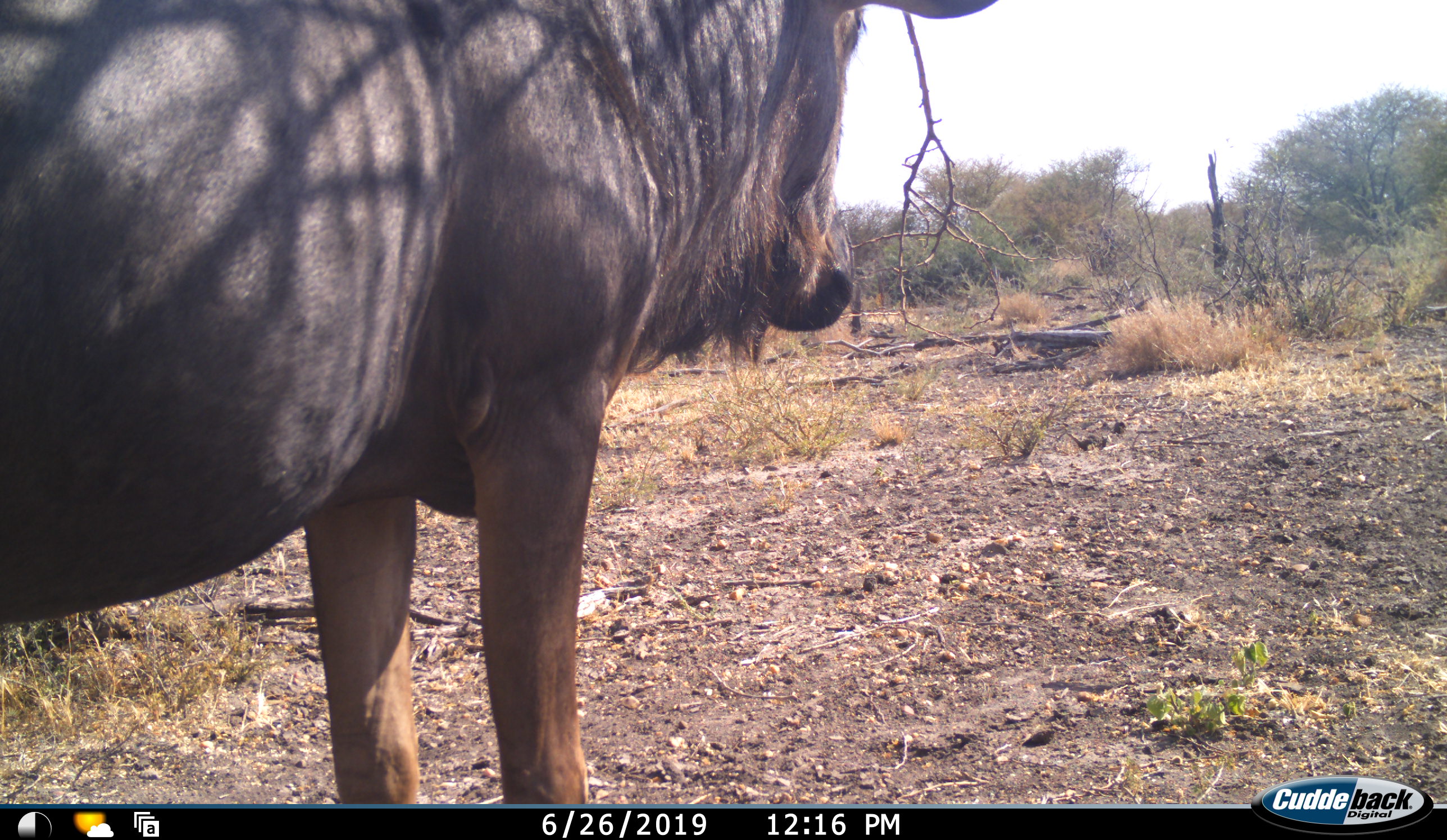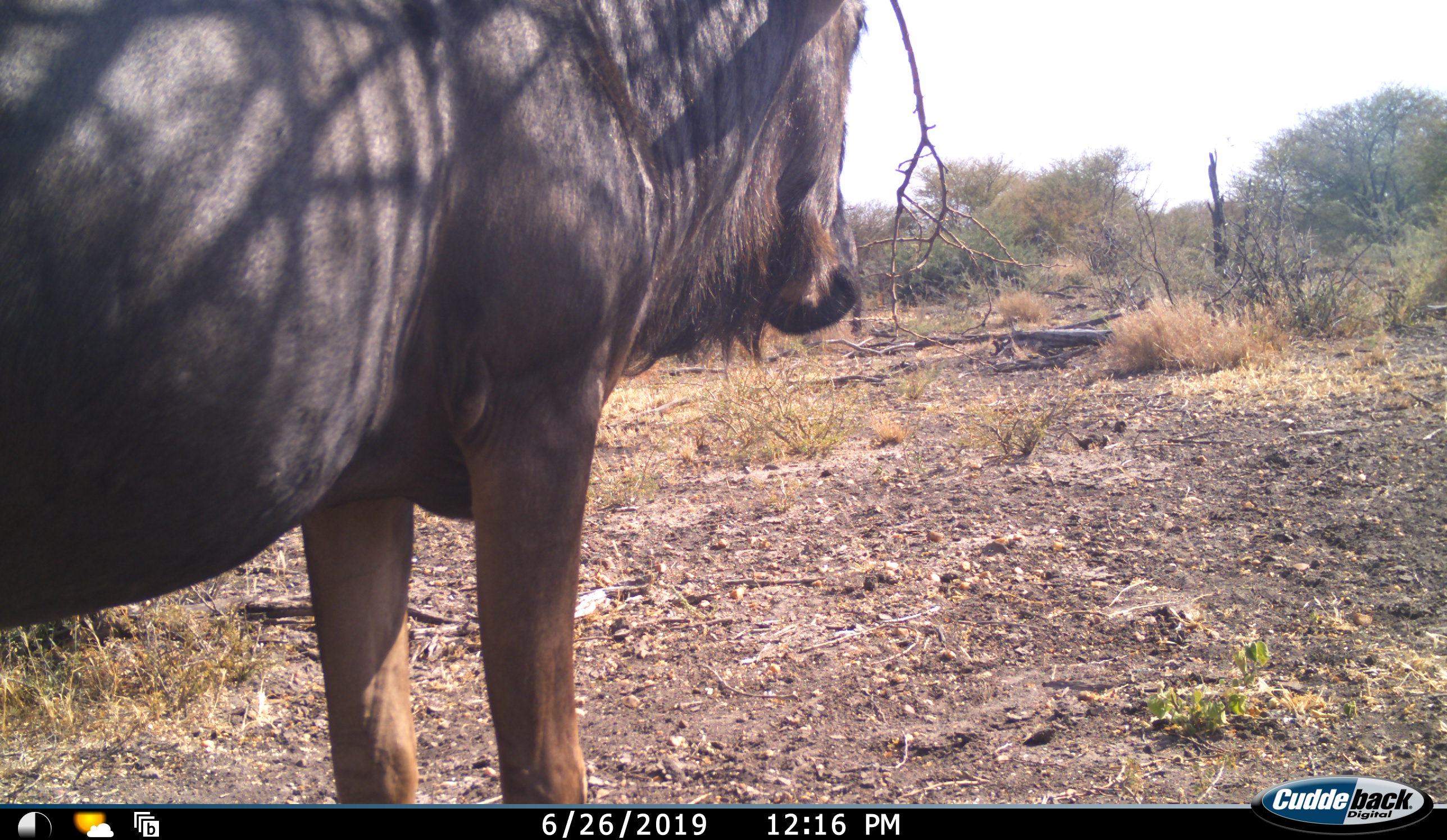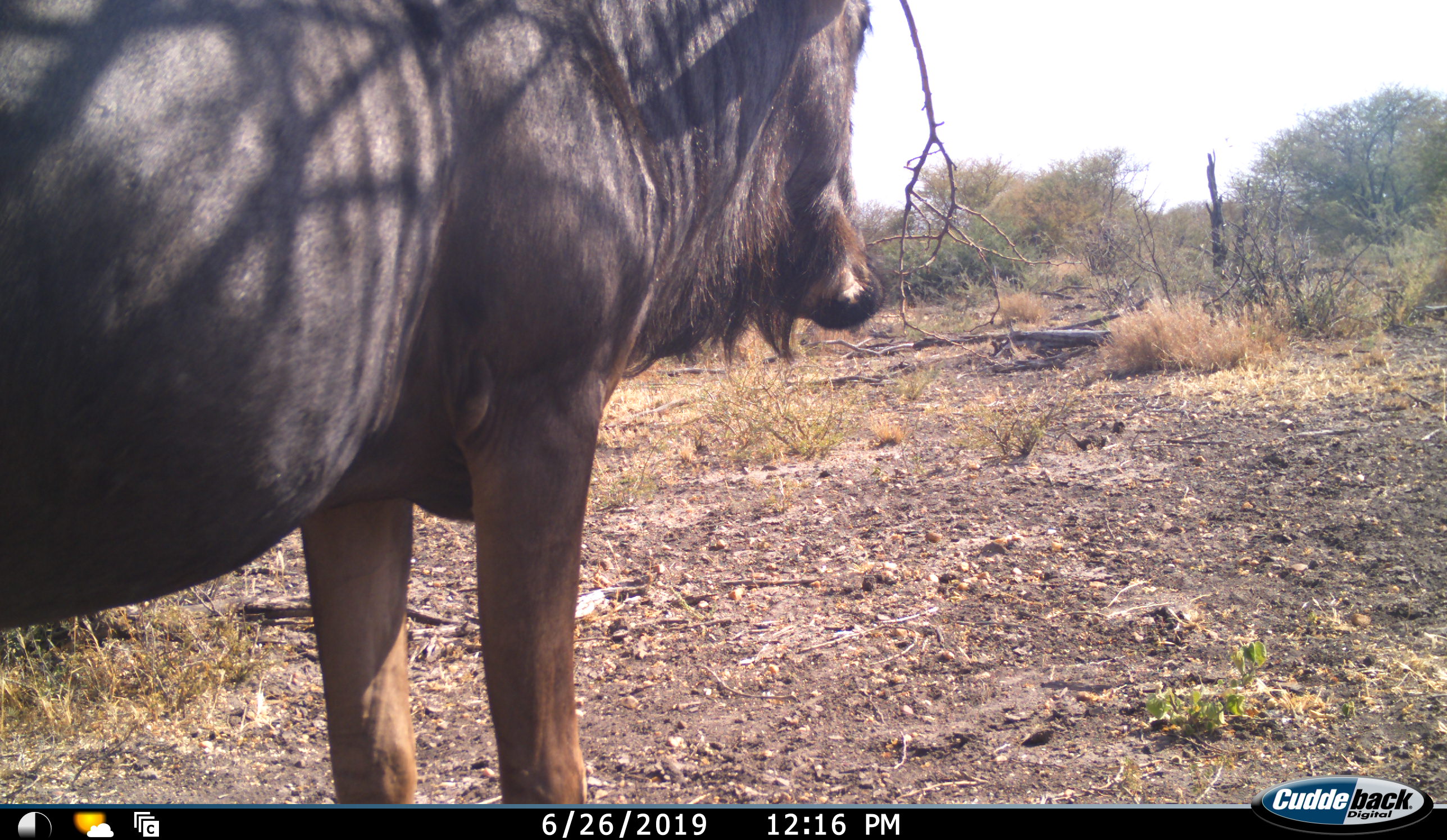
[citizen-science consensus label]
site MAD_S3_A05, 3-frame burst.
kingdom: Animalia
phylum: Chordata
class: Mammalia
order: Artiodactyla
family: Bovidae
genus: Connochaetes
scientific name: Connochaetes taurinus taurinus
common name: blue wildebeest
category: wildebeestblue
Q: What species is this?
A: Wildebeestblue (blue wildebeest) (Connochaetes taurinus taurinus).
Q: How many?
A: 1.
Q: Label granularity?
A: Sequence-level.